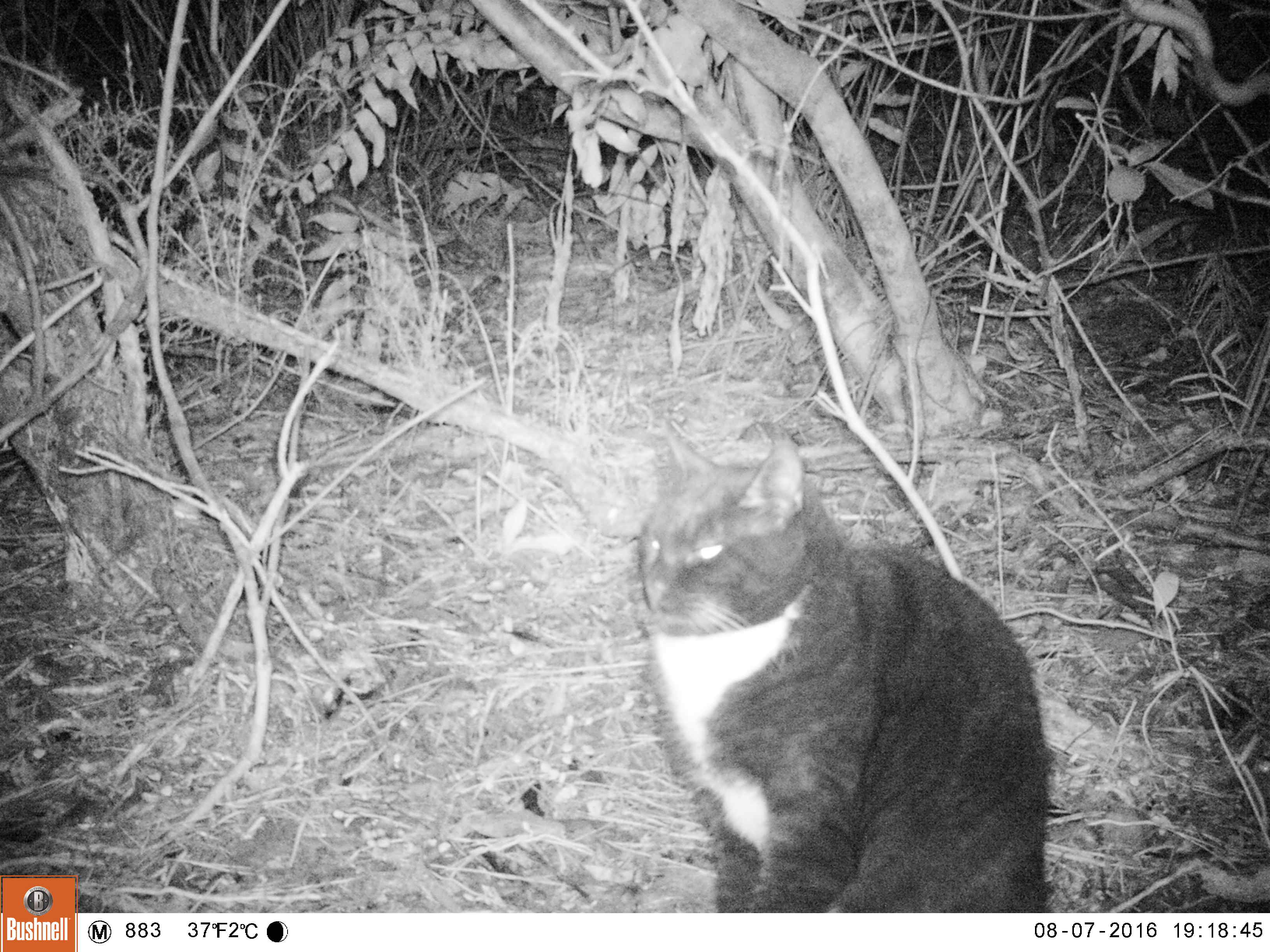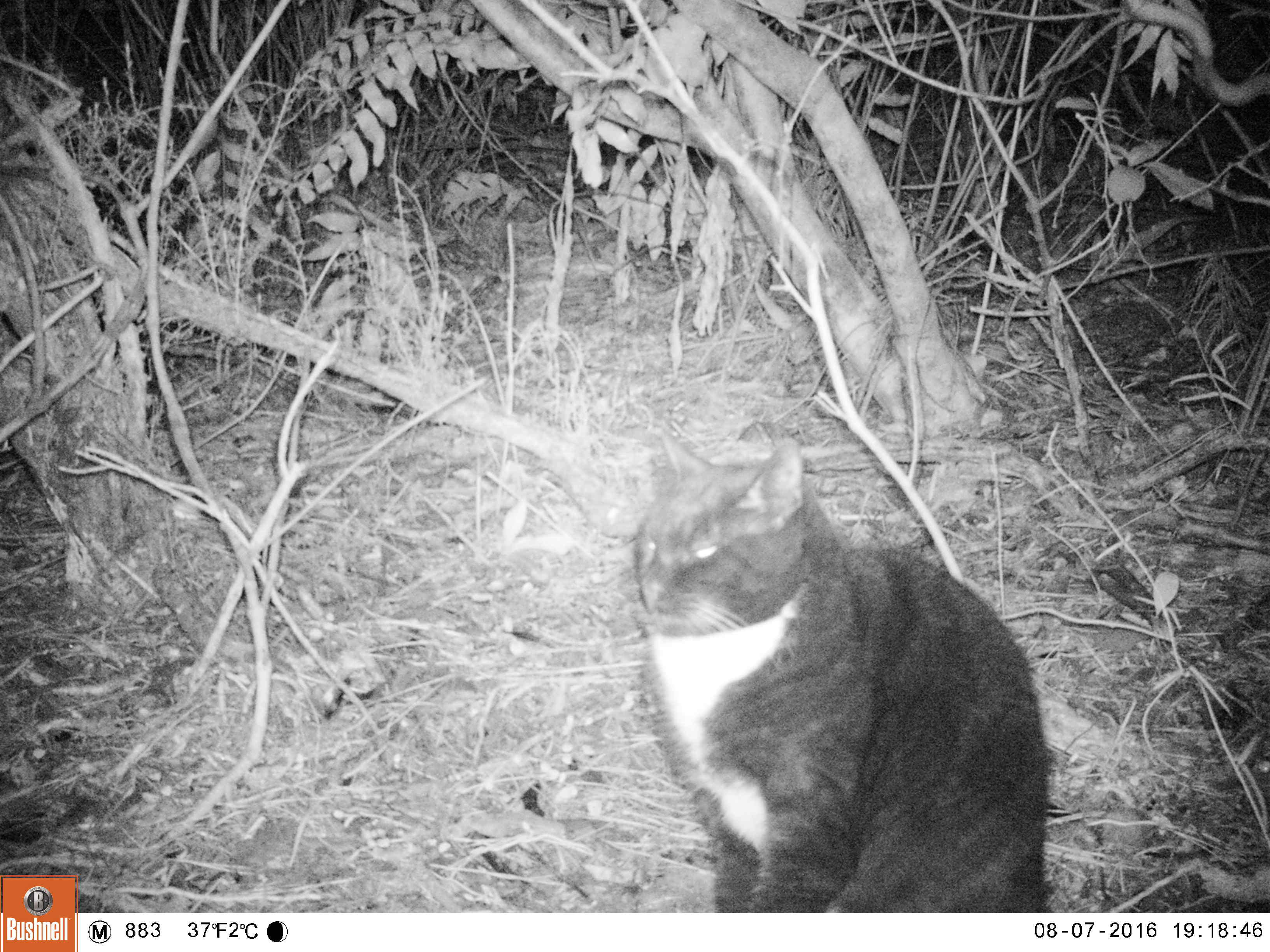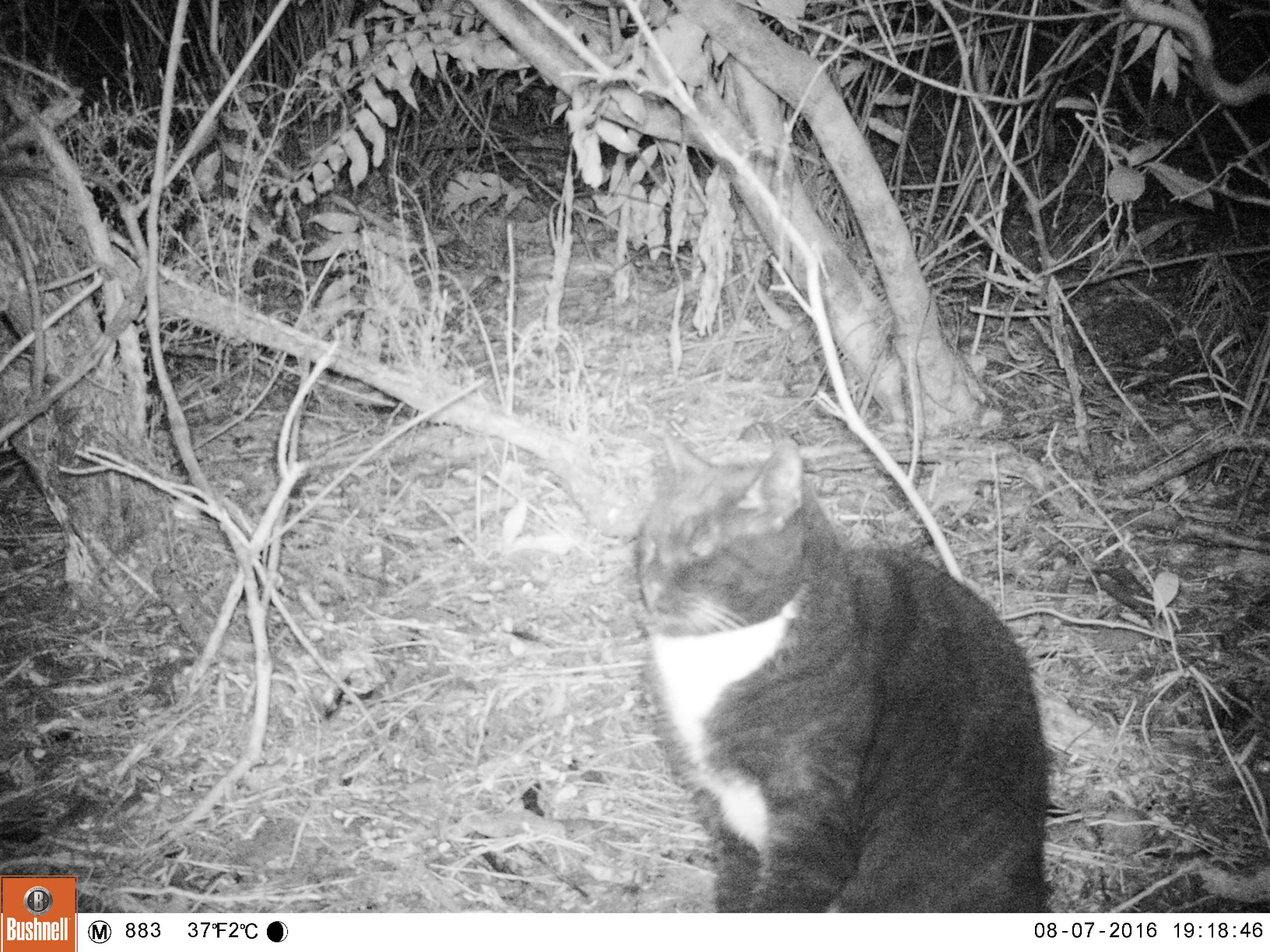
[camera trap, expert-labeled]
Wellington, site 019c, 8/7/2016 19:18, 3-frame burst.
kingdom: Animalia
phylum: Chordata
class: Mammalia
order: Carnivora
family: Felidae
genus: Felis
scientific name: Felis catus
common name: cat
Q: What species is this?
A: Cat (Felis catus).